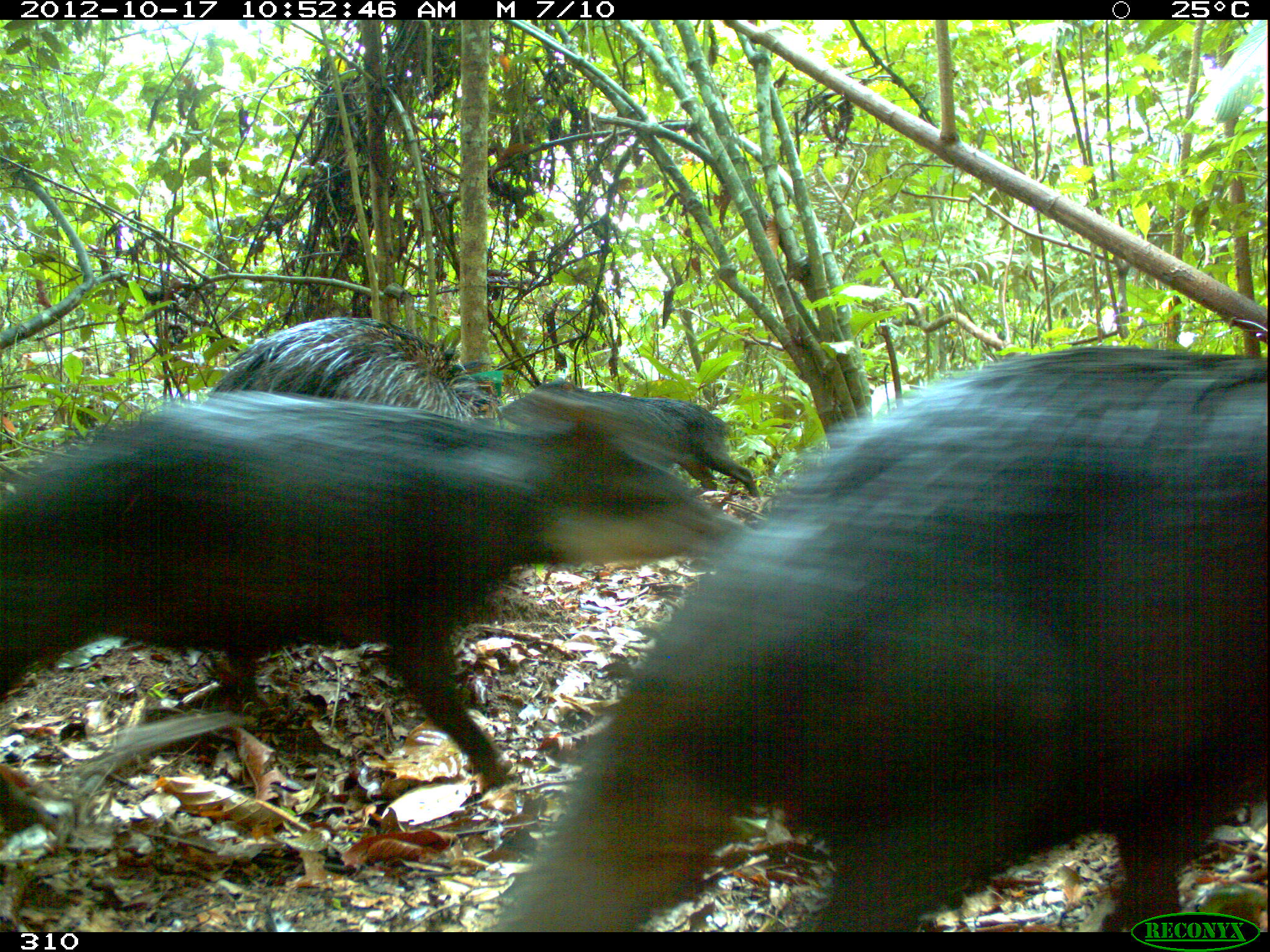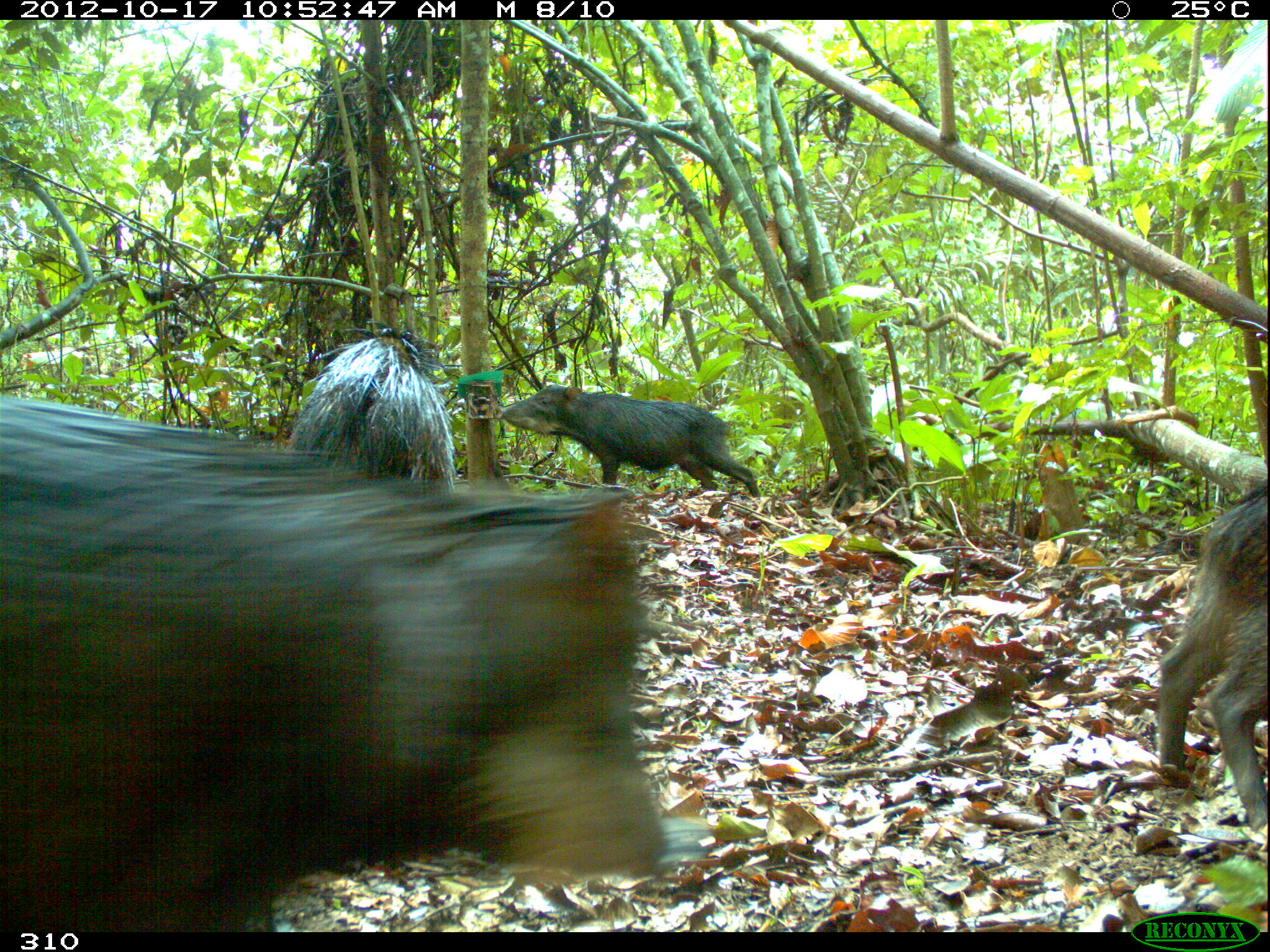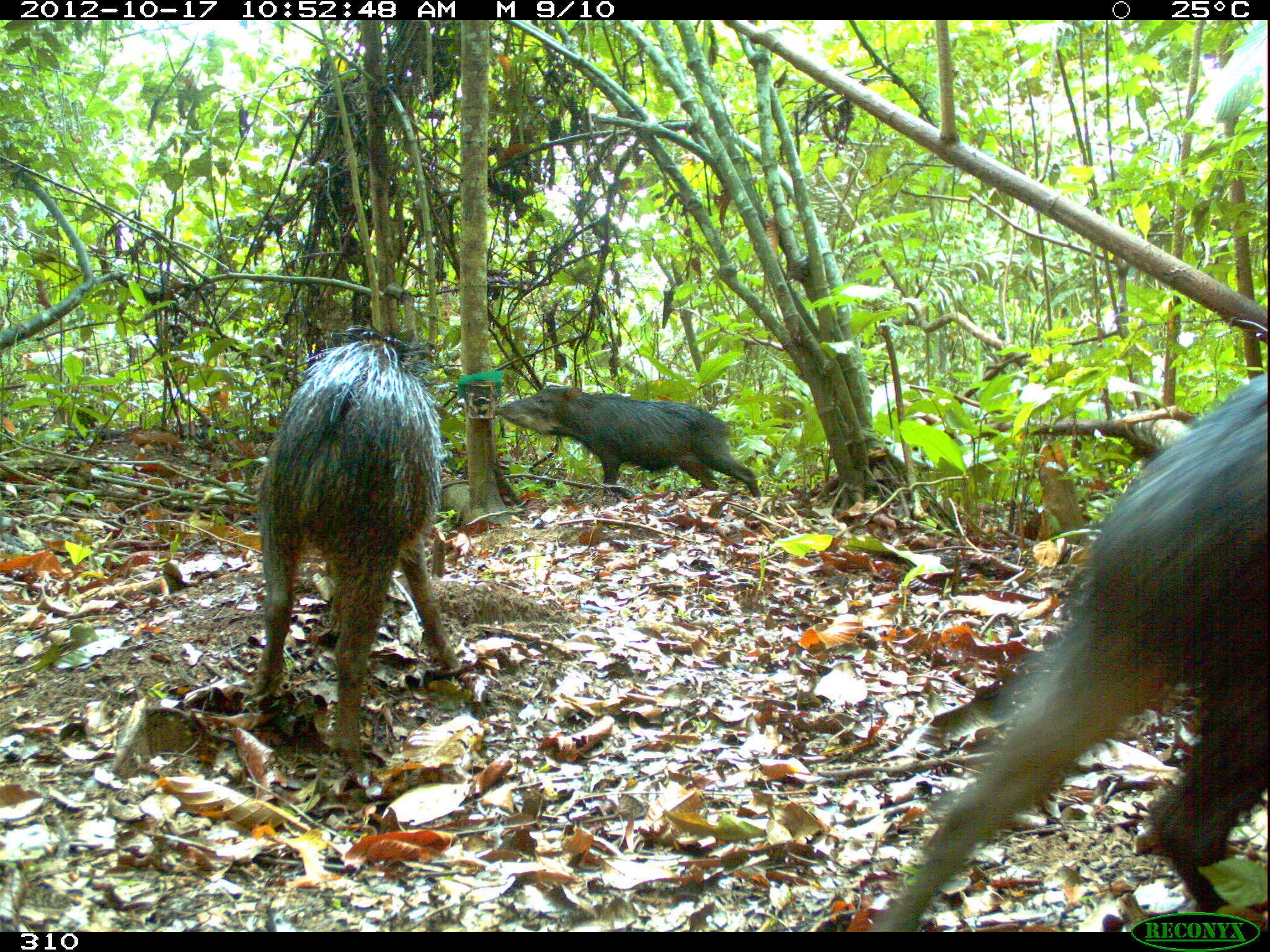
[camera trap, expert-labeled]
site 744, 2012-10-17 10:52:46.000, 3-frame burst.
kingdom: Animalia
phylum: Chordata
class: Mammalia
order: Artiodactyla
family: Tayassuidae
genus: Tayassu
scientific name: Tayassu pecari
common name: white-lipped peccary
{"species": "Tayassu pecari (white-lipped peccary)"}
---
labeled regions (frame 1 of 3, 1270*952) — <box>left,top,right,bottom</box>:
tayassu pecari: <box>484,345,1269,930</box>; <box>1,385,748,831</box>; <box>202,314,496,721</box>; <box>487,375,756,496</box>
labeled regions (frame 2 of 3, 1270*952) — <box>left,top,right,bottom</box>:
tayassu pecari: <box>0,395,675,931</box>; <box>1153,477,1268,825</box>; <box>489,384,760,497</box>; <box>284,319,457,484</box>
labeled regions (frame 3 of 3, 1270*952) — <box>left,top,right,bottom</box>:
tayassu pecari: <box>866,373,1268,932</box>; <box>250,323,459,757</box>; <box>494,381,760,498</box>